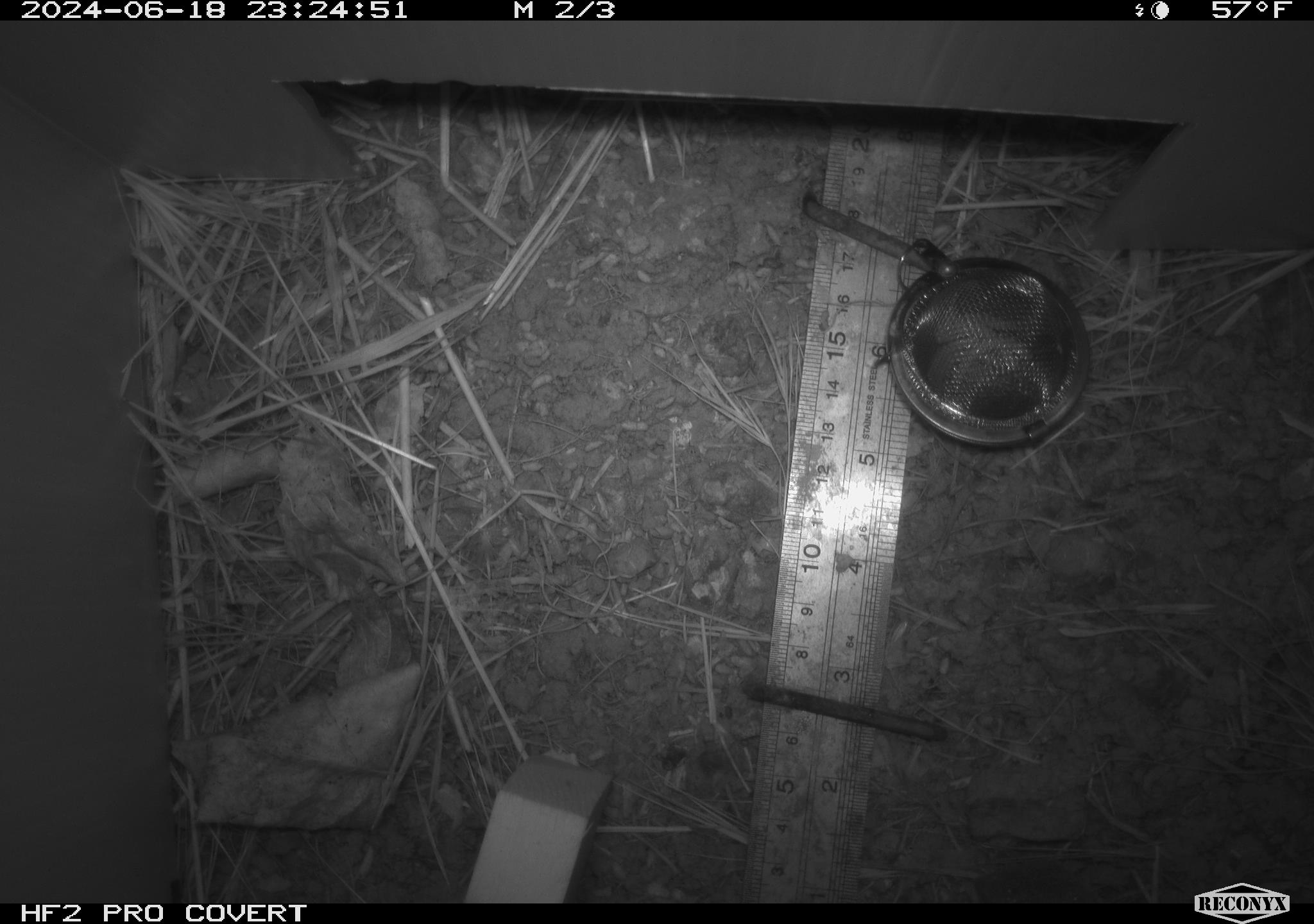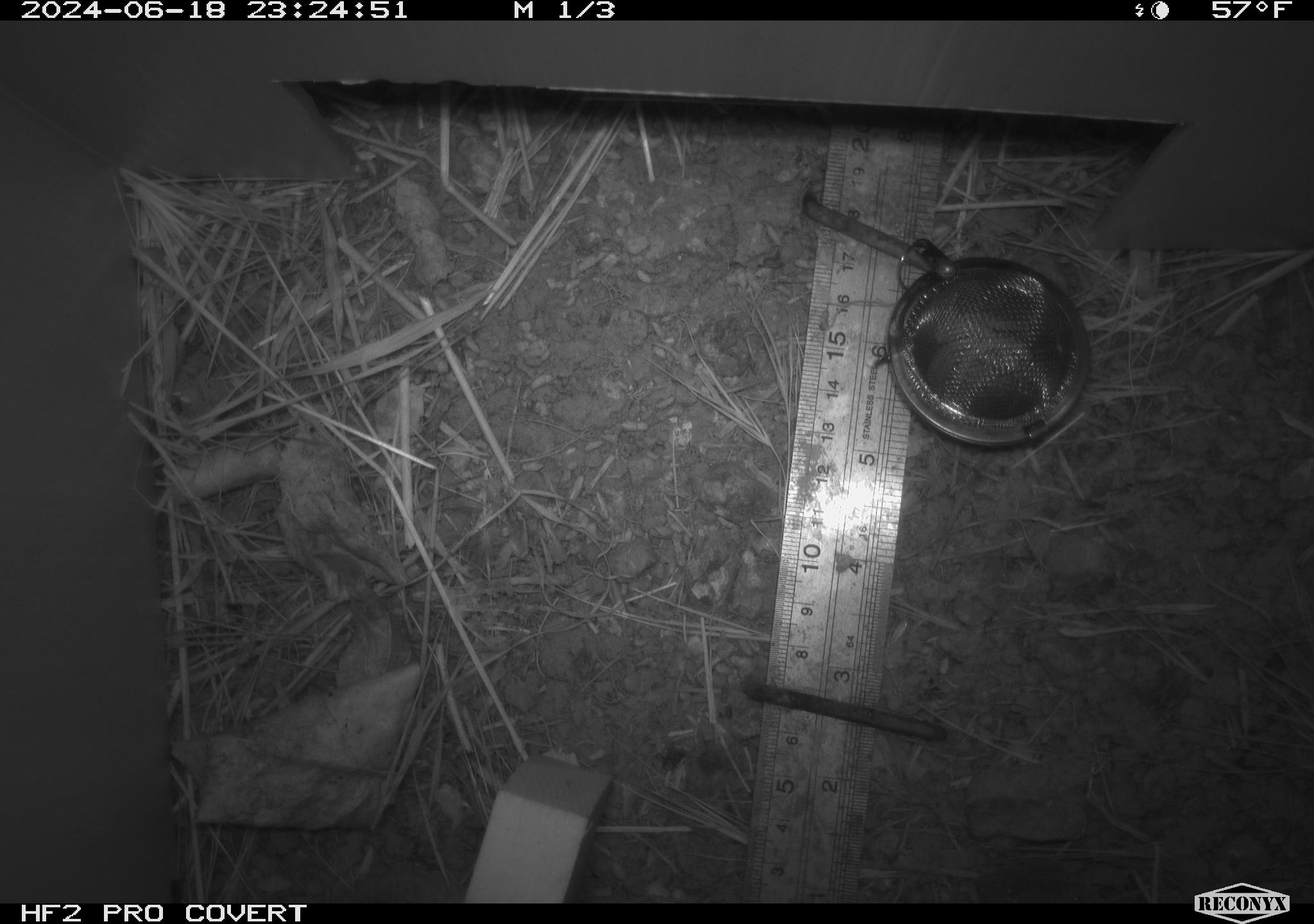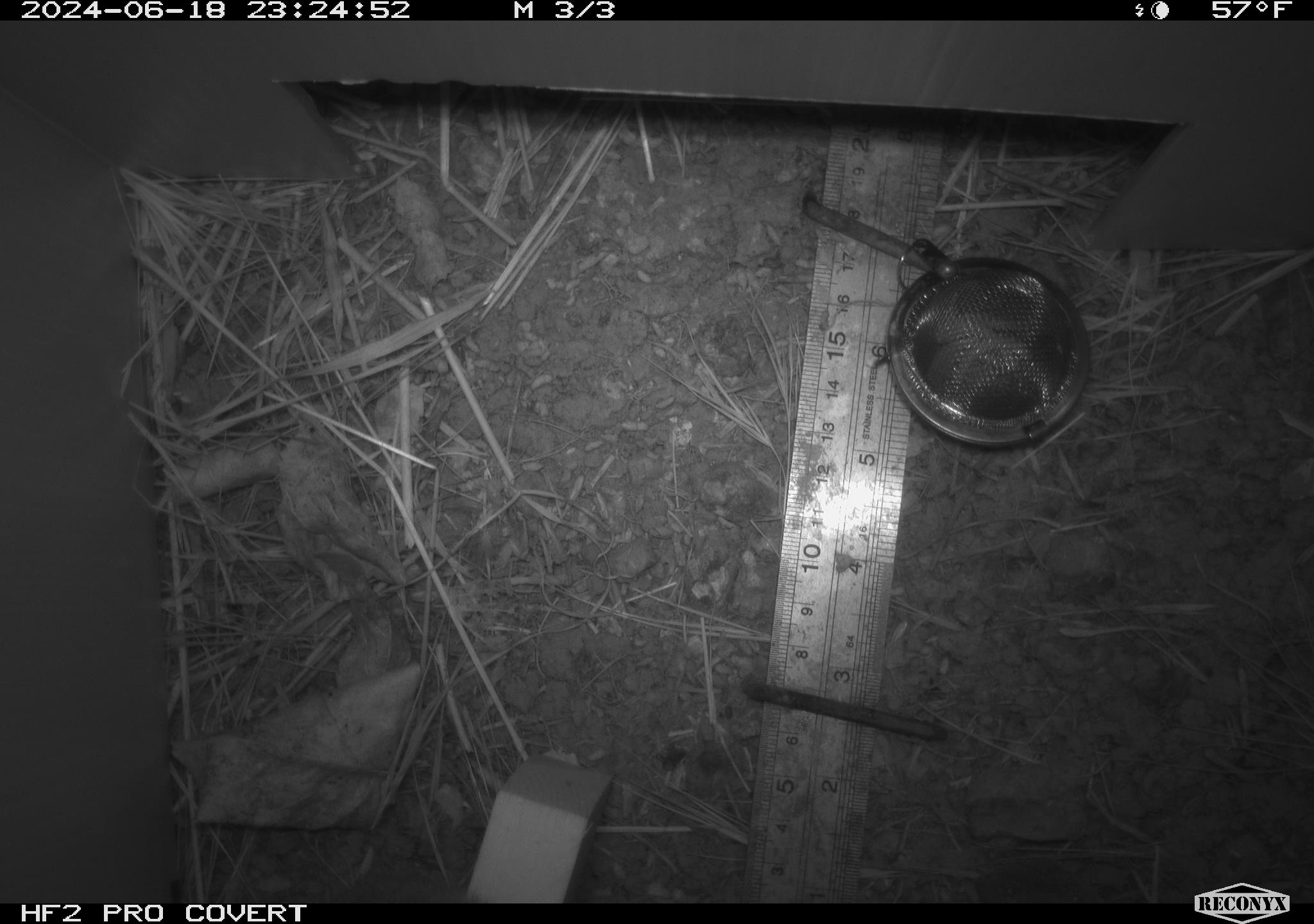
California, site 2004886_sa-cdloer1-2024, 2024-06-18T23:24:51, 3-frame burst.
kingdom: Animalia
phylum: Chordata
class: Mammalia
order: Rodentia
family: Cricetidae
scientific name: Arvicolinae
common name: voles, lemmings, and muskrats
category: arvicolinae subfamily